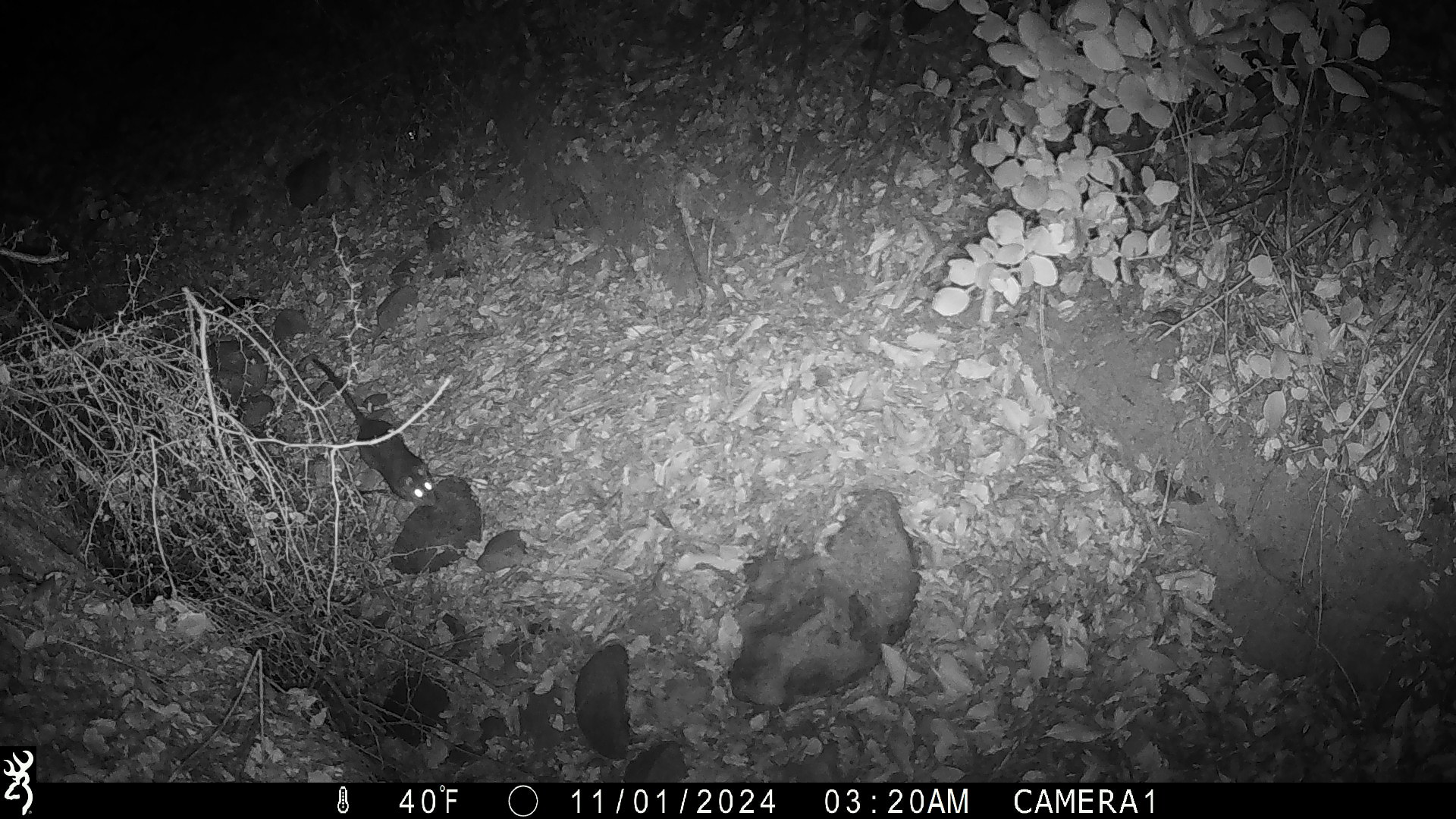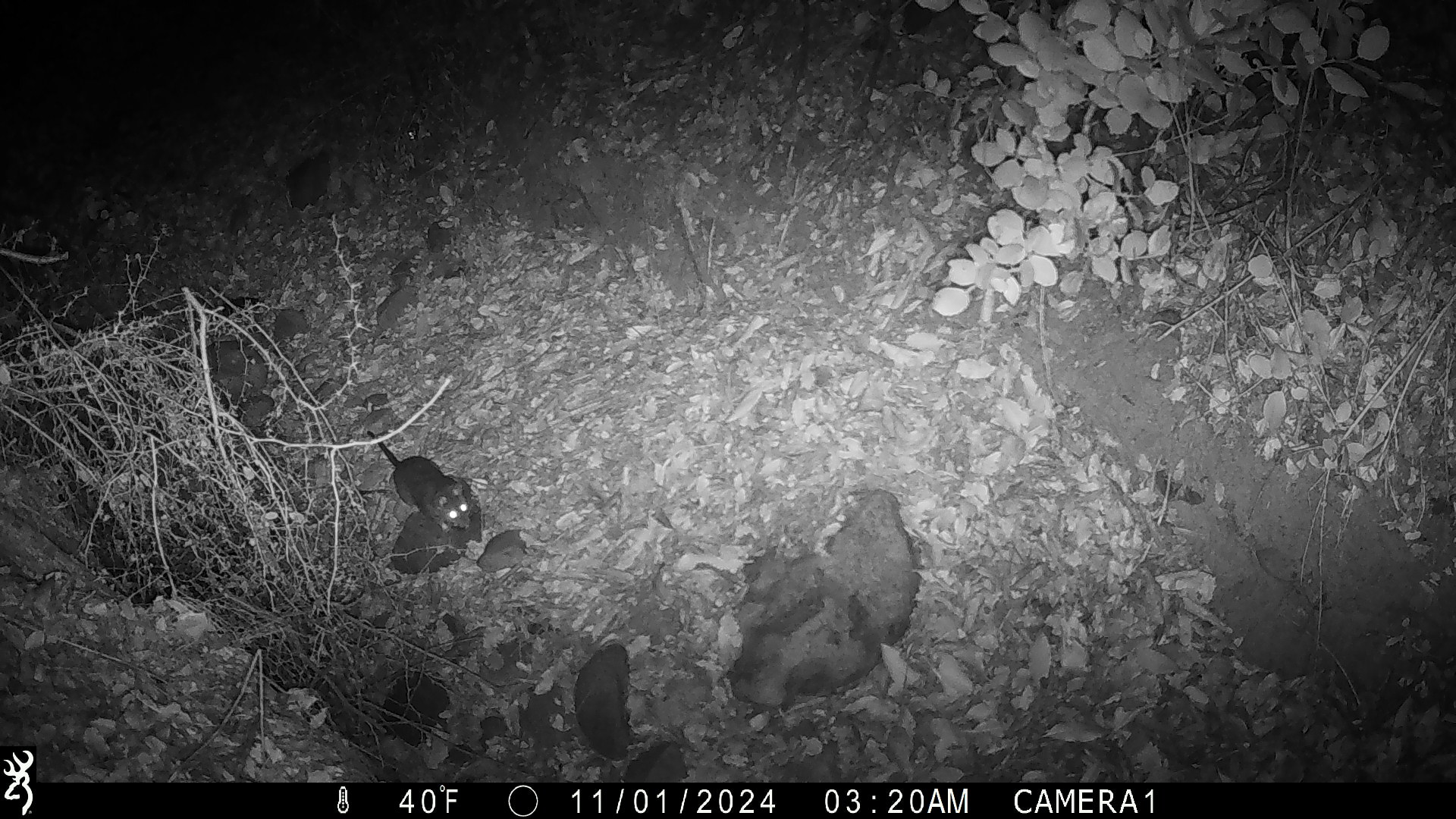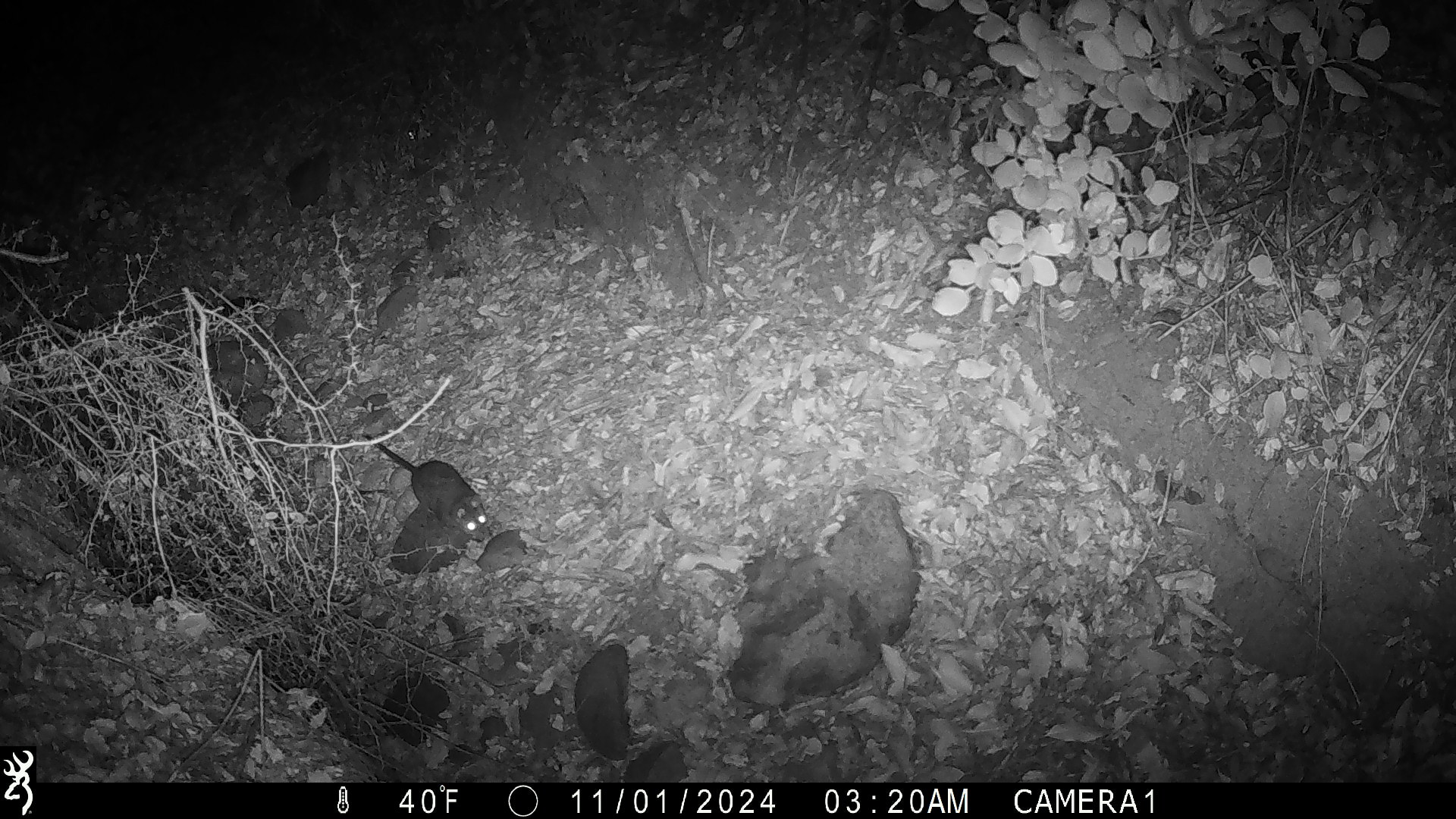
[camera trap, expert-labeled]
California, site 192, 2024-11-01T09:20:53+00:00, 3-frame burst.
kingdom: Animalia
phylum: Chordata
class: Mammalia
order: Rodentia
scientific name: Rodentia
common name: mouse or rat